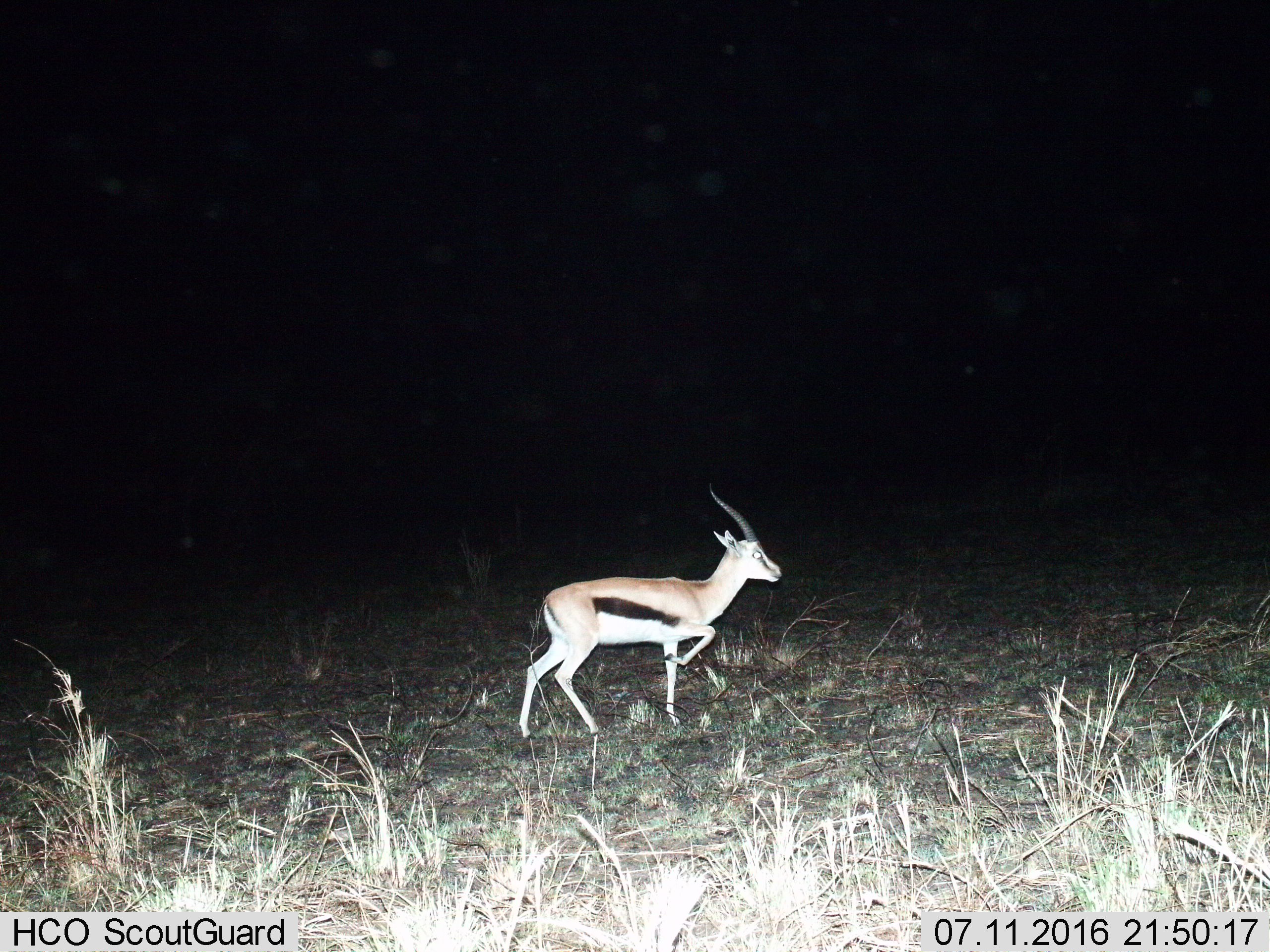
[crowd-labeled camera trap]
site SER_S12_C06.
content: unidentified animal